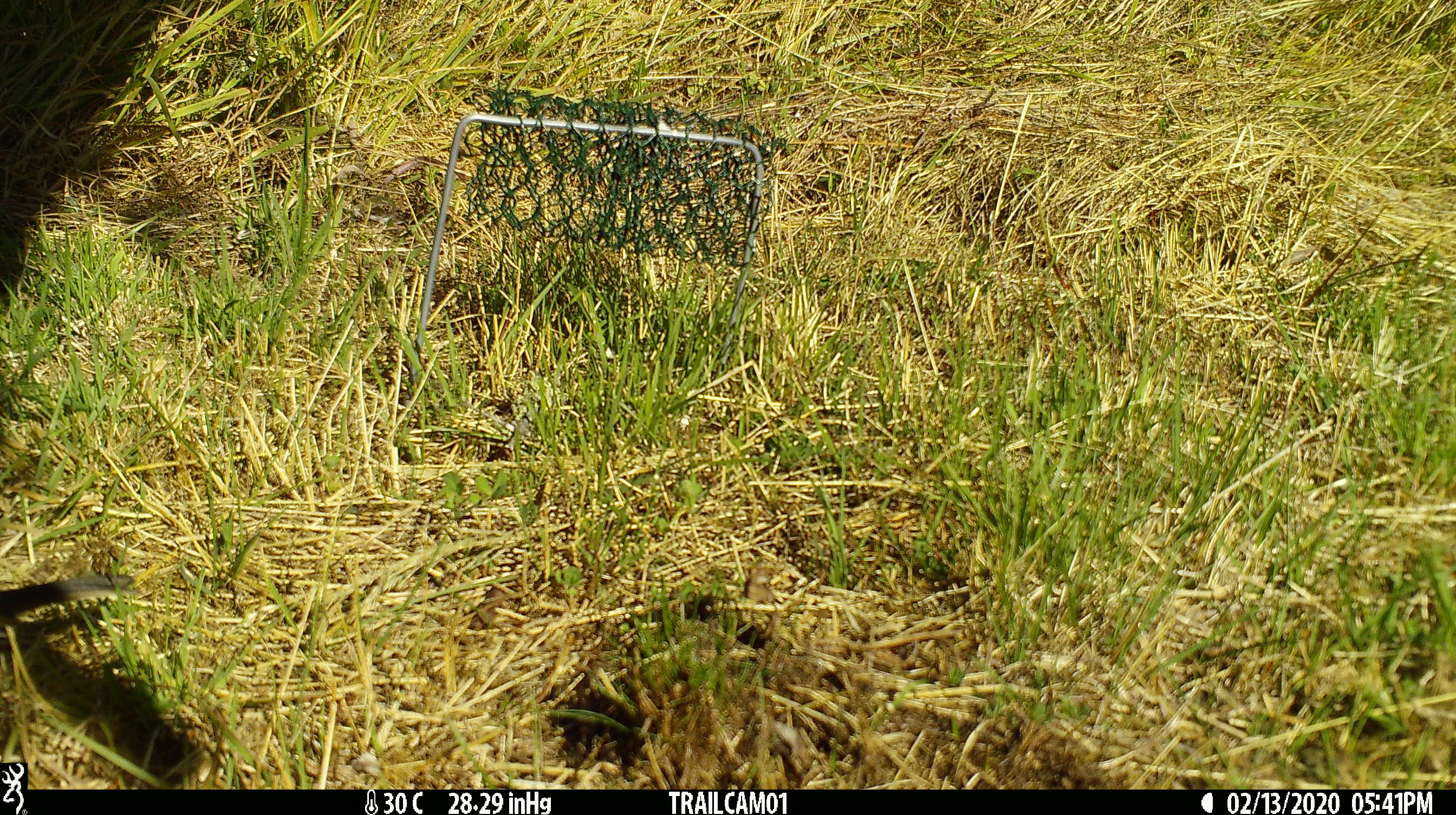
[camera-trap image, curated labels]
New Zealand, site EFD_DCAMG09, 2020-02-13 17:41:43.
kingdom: Animalia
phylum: Chordata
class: Aves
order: Passeriformes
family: Prunellidae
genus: Prunella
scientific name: Prunella modularis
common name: dunnock